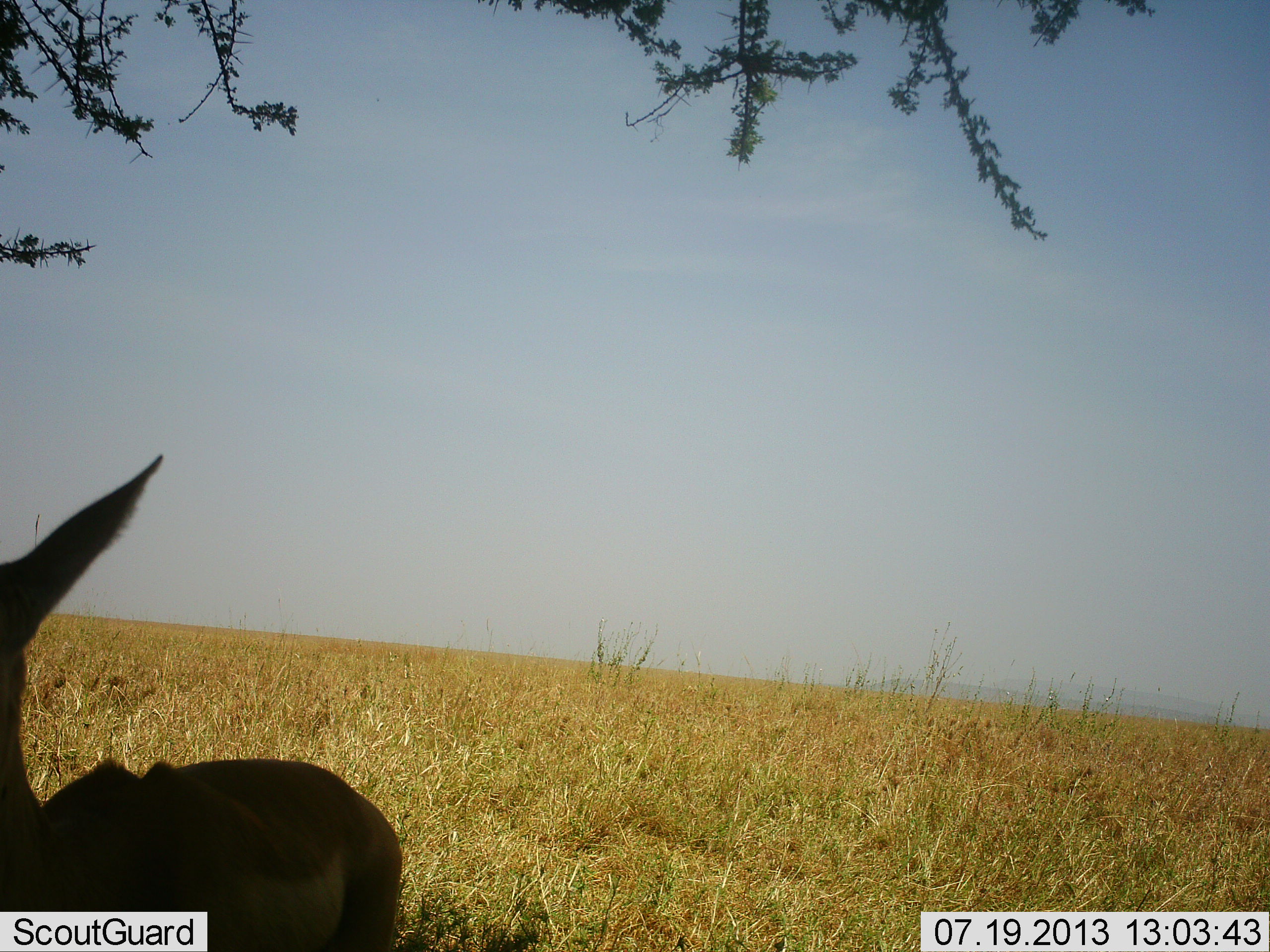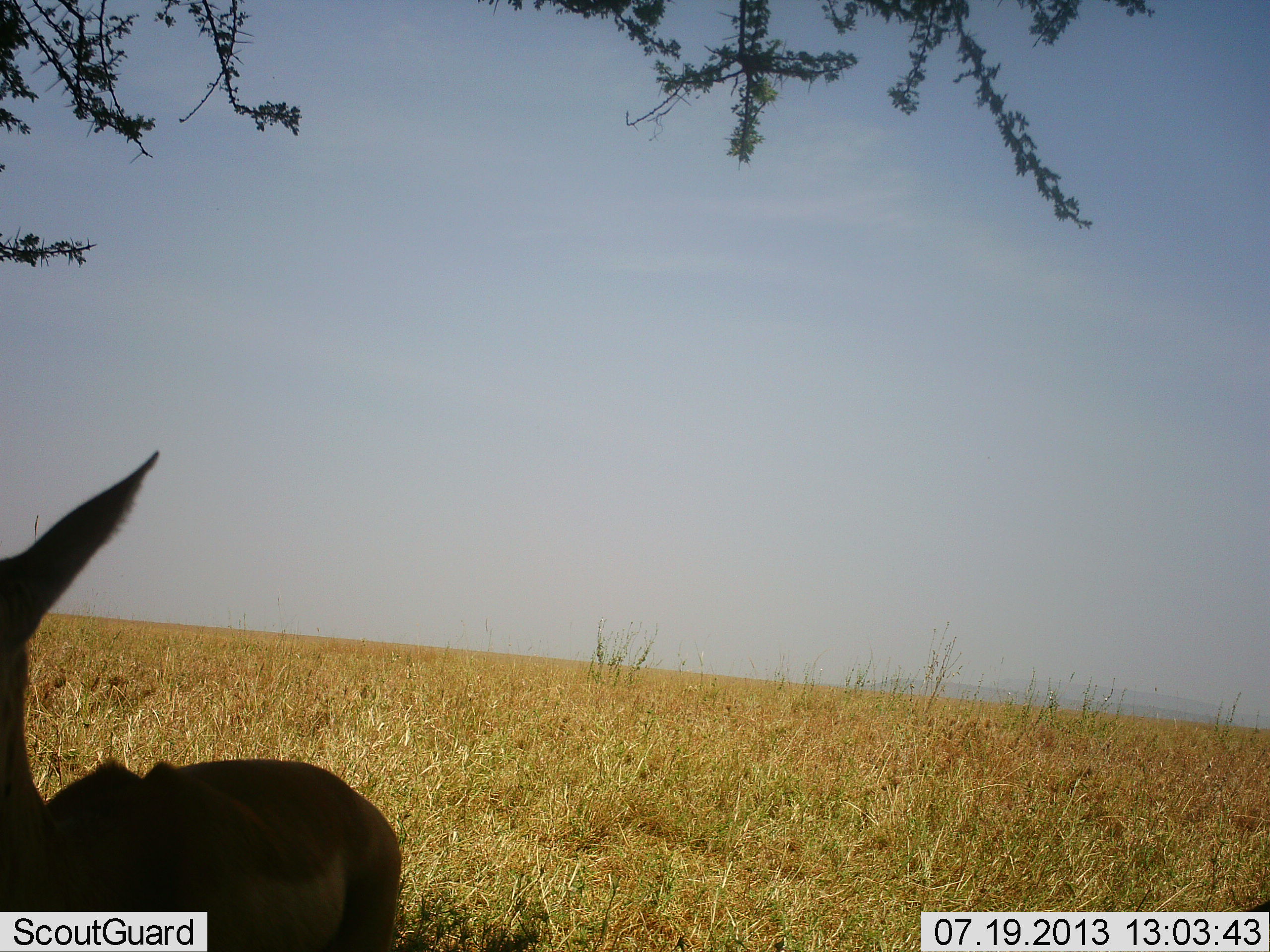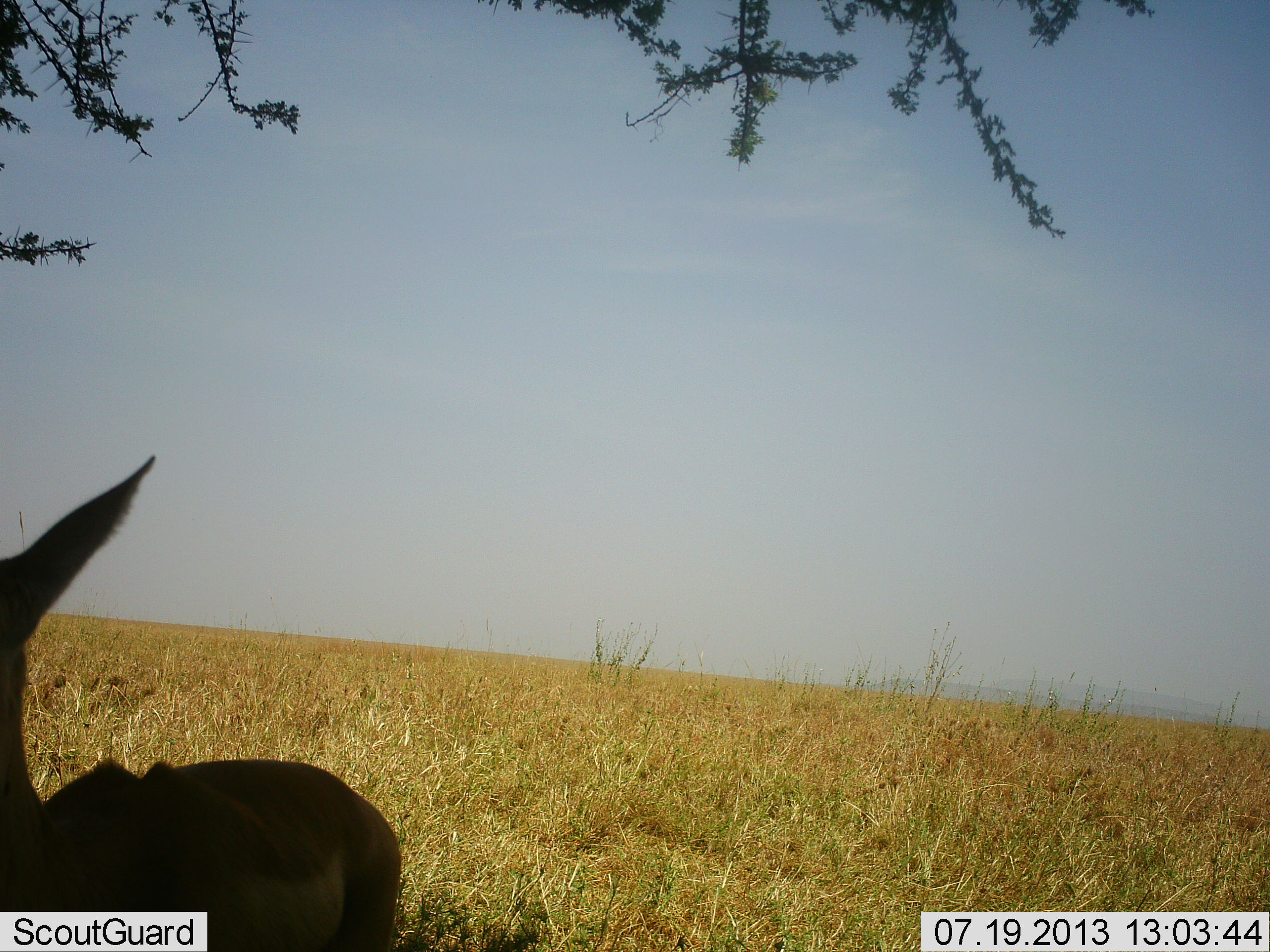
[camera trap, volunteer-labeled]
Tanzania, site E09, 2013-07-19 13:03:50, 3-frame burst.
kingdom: Animalia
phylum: Chordata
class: Mammalia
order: Artiodactyla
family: Bovidae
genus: Eudorcas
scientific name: Eudorcas thomsonii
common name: thomson's gazelle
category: gazellethomsons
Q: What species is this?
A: Gazellethomsons (thomson's gazelle) (Eudorcas thomsonii).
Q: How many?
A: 1.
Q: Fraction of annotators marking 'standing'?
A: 100%.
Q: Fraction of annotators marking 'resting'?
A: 0%.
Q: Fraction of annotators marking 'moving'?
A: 0%.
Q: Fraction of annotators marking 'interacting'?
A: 0%.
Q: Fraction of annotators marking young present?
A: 0%.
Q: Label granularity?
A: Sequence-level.